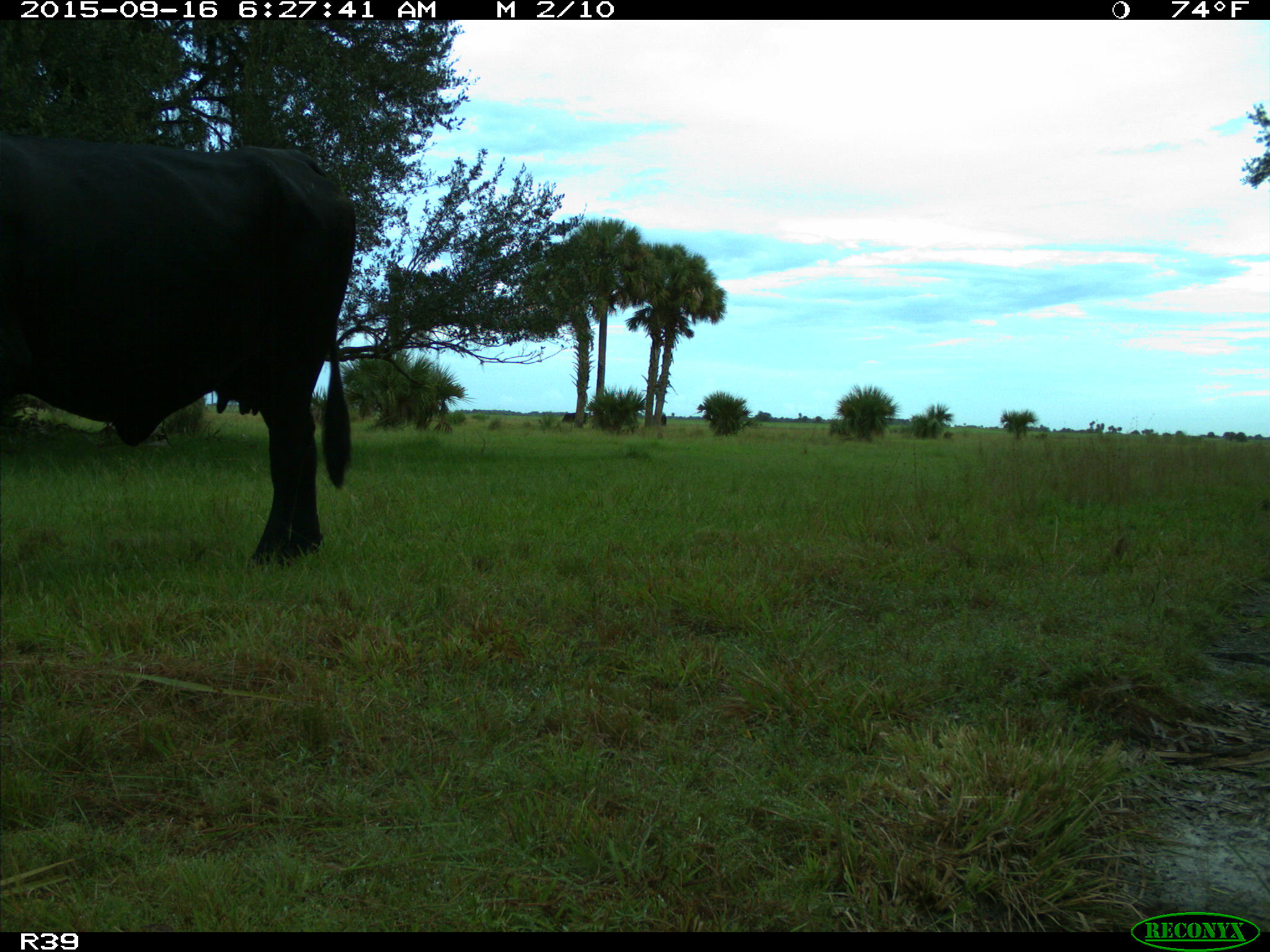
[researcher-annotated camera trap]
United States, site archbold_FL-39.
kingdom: Animalia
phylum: Chordata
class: Mammalia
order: Artiodactyla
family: Bovidae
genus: Bos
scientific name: Bos taurus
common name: domestic cow